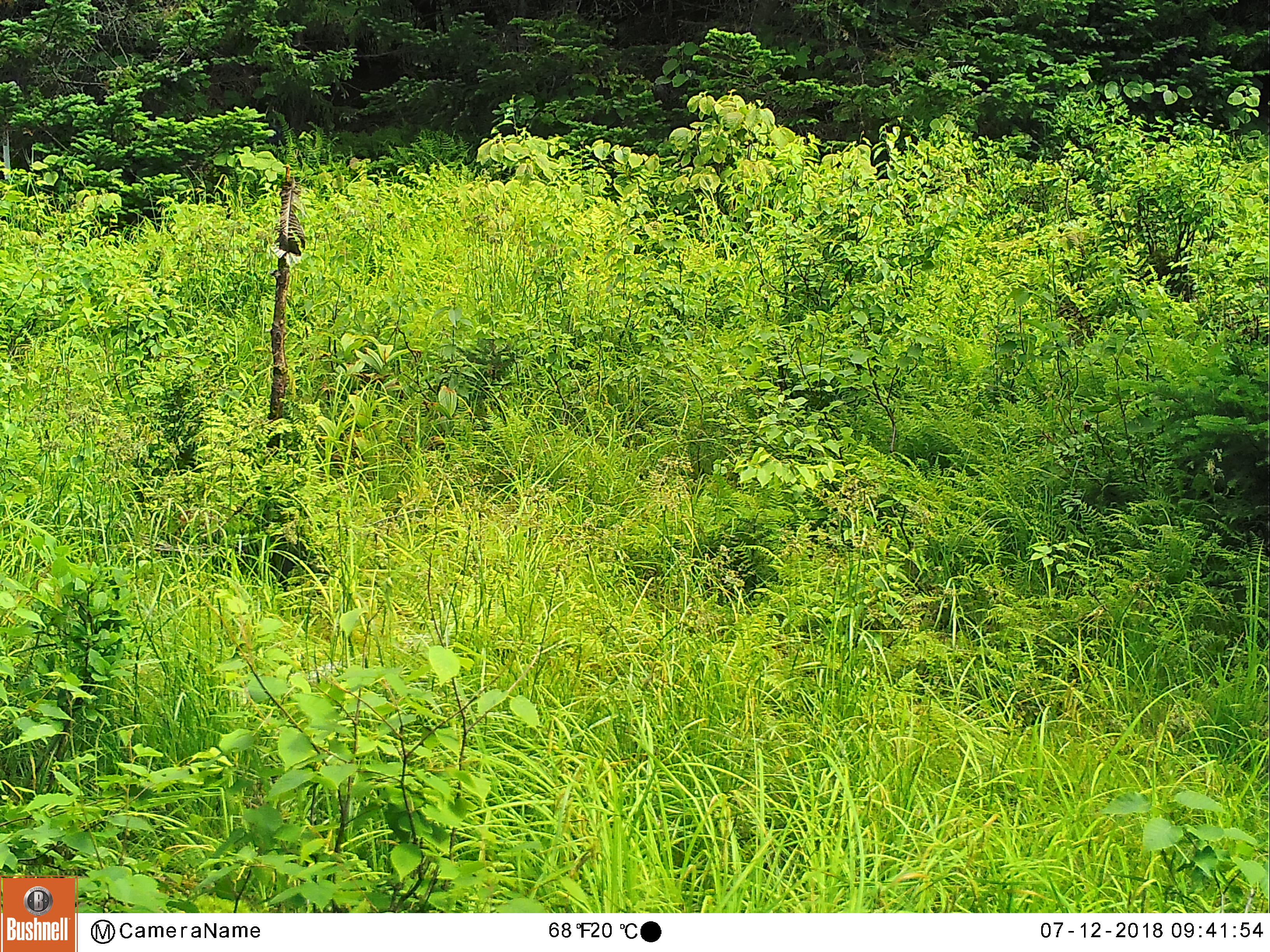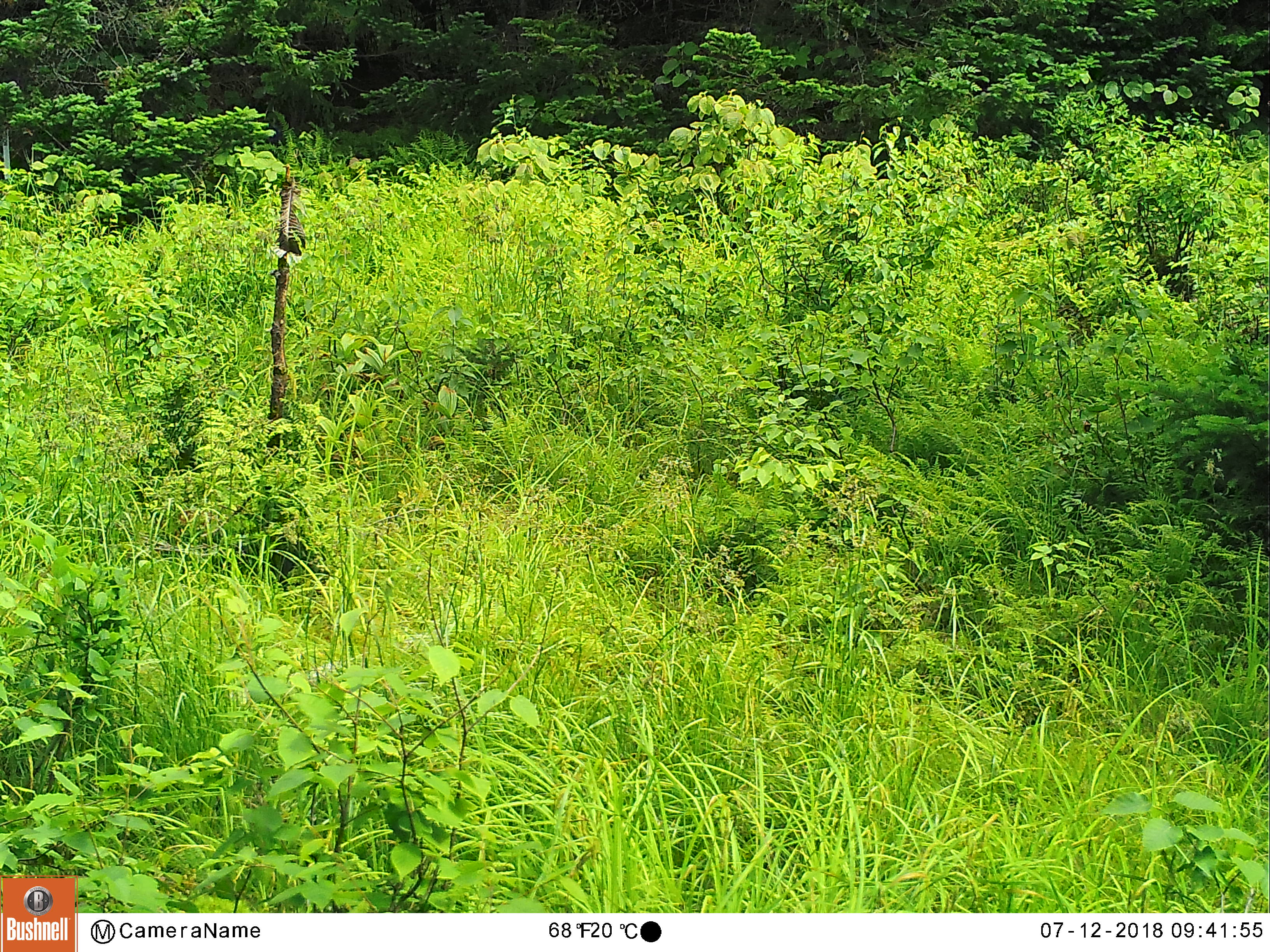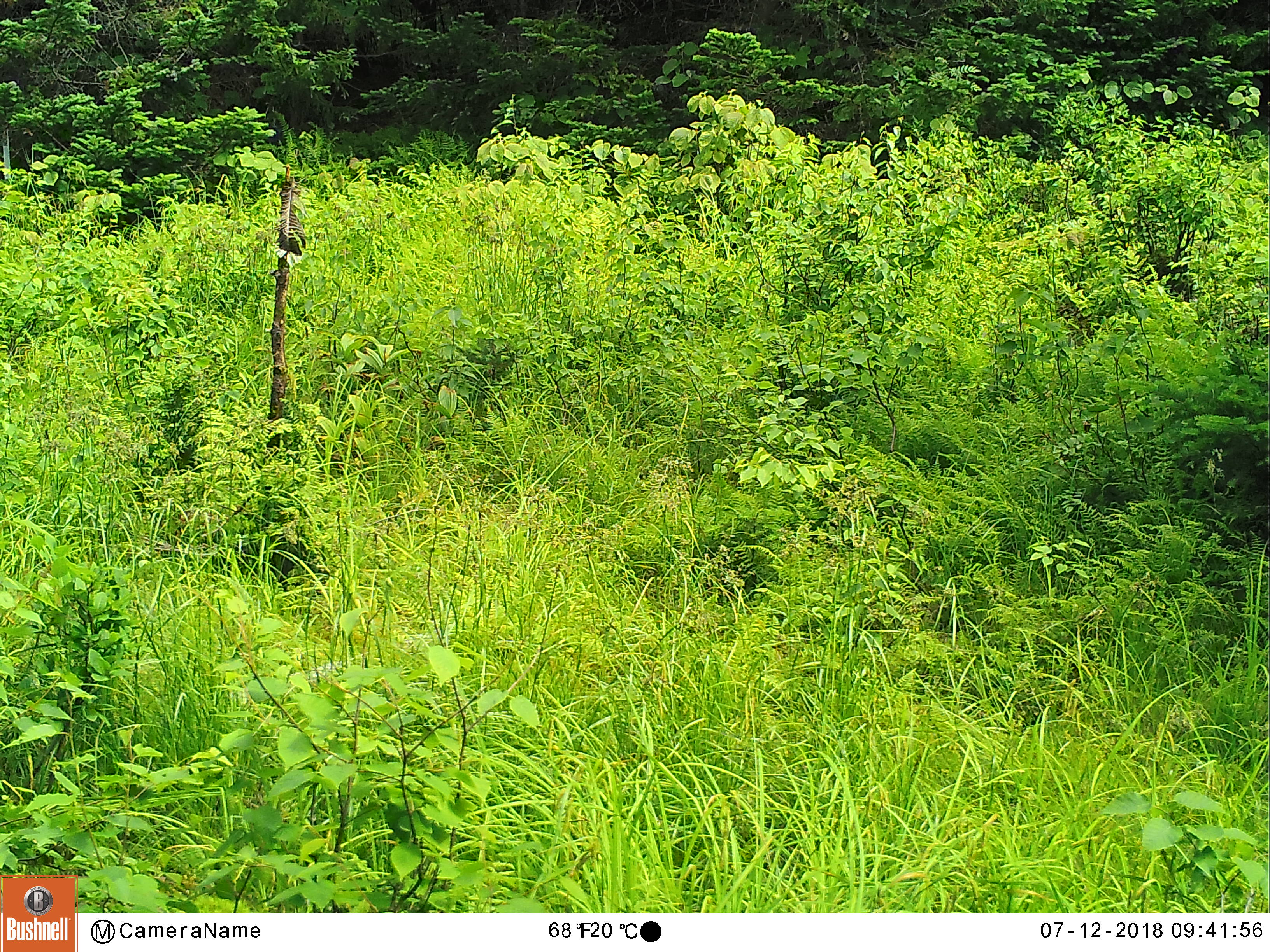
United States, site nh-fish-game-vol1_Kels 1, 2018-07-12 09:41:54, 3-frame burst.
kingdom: Animalia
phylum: Chordata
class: Mammalia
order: Artiodactyla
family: Cervidae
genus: Alces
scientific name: Alces alces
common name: moose